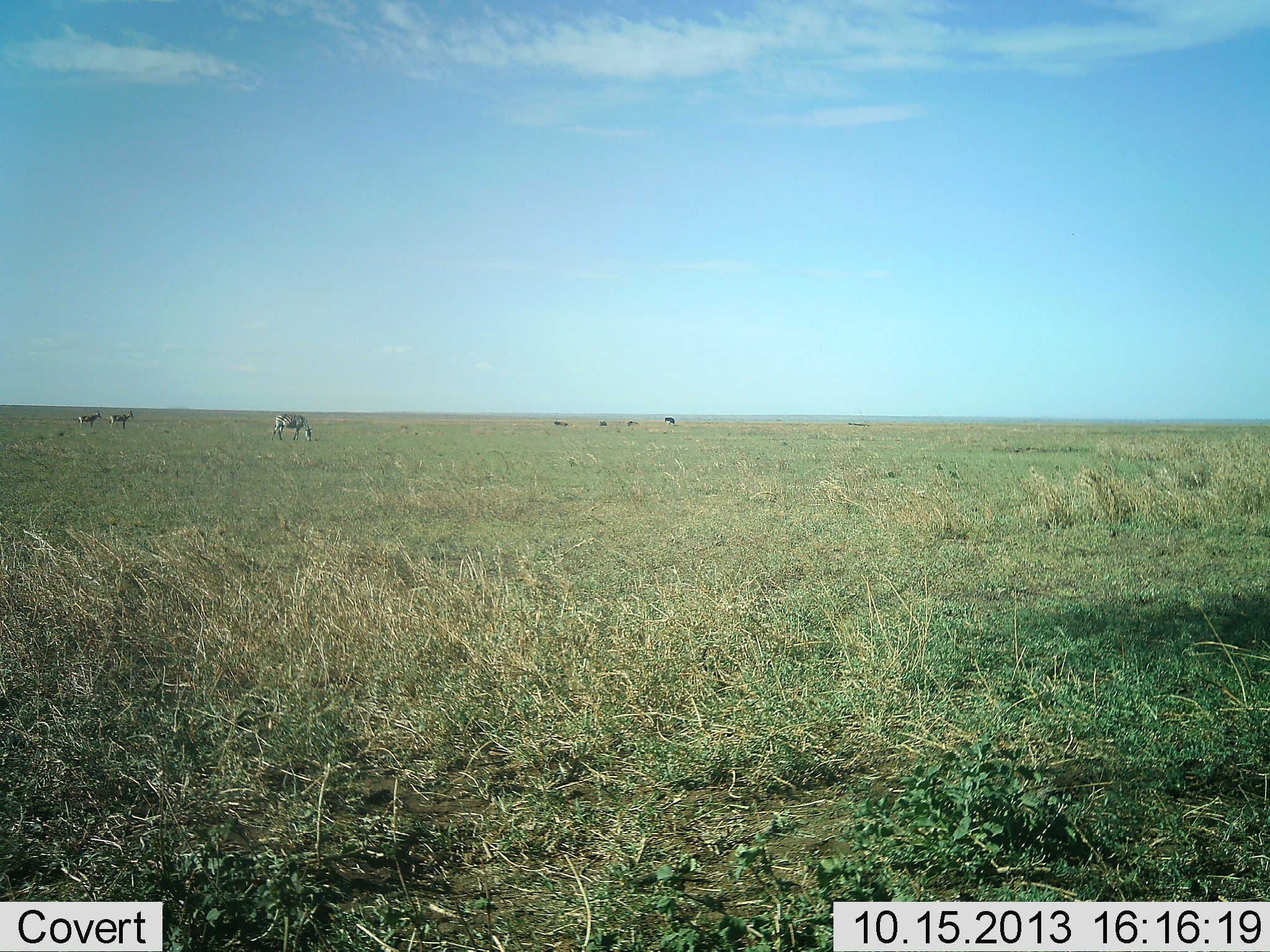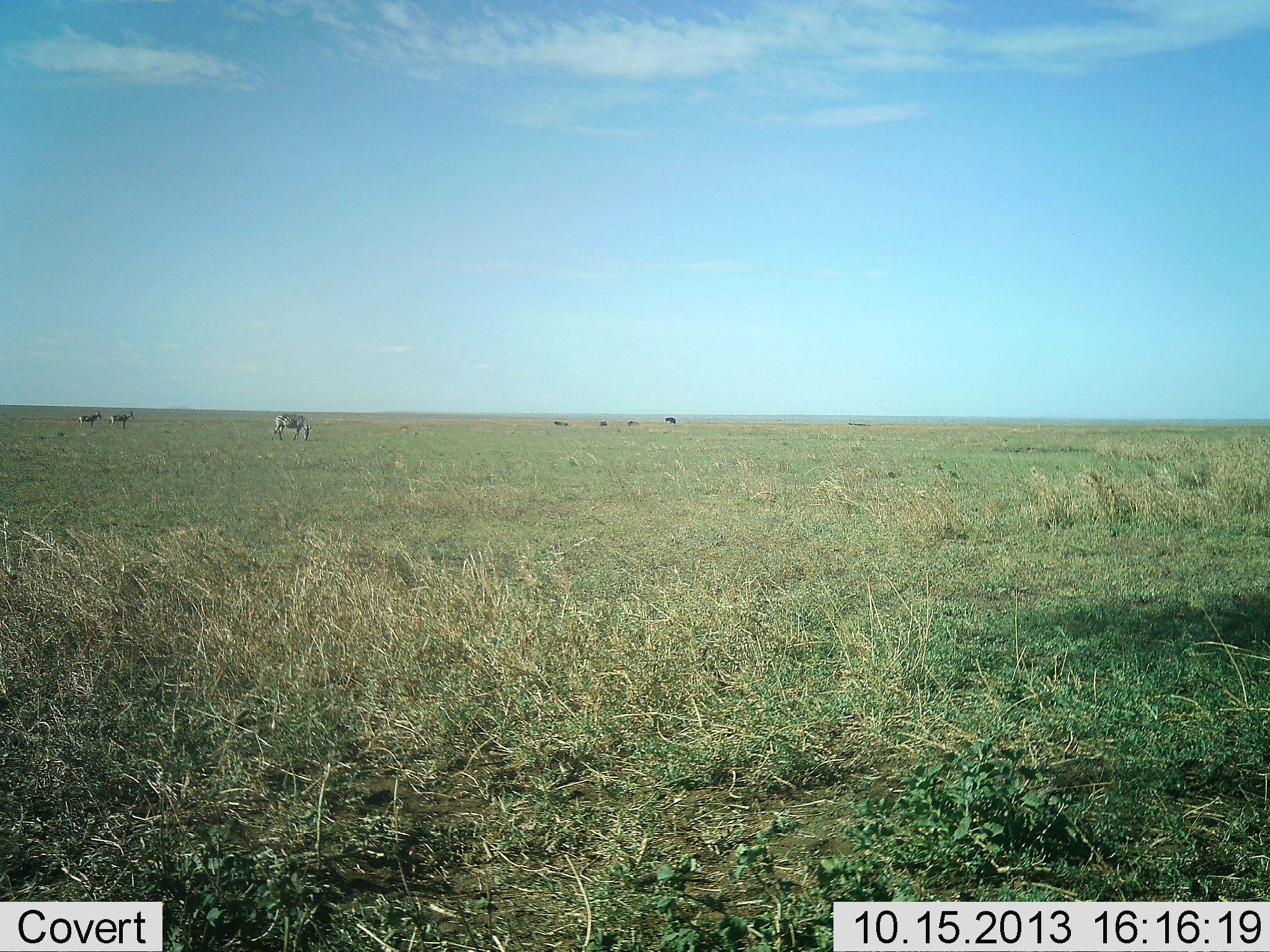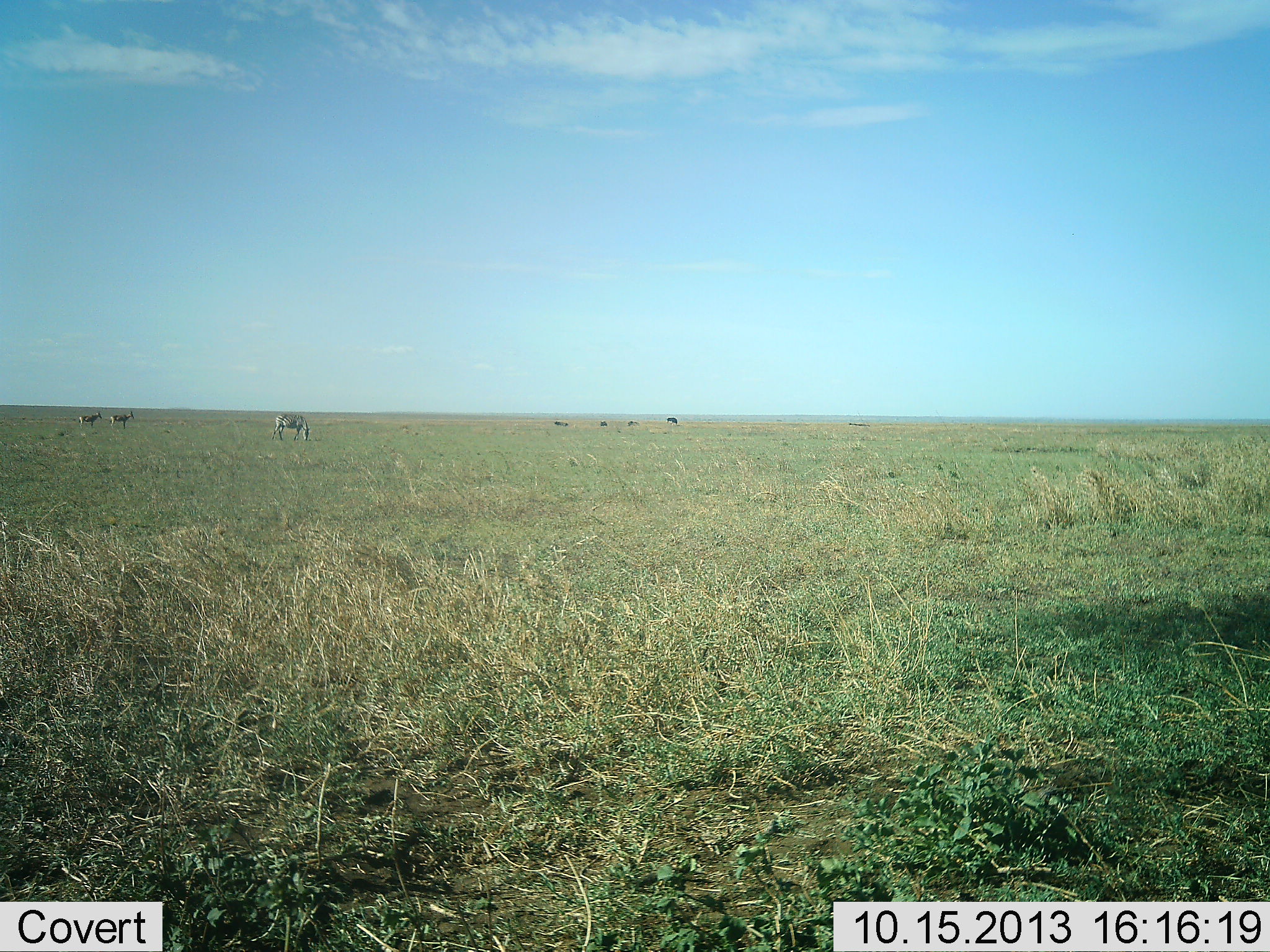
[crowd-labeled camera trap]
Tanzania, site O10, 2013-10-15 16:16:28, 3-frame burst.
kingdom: Animalia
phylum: Chordata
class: Mammalia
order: Perissodactyla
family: Equidae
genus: Equus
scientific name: Equus quagga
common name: plains zebra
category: zebra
Zebra (plains zebra) (Equus quagga), count 3. Behavior (volunteer vote fractions): standing 25%, resting 0%, moving 0%, interacting 0%. Young present (vote fraction): 0%. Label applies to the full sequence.